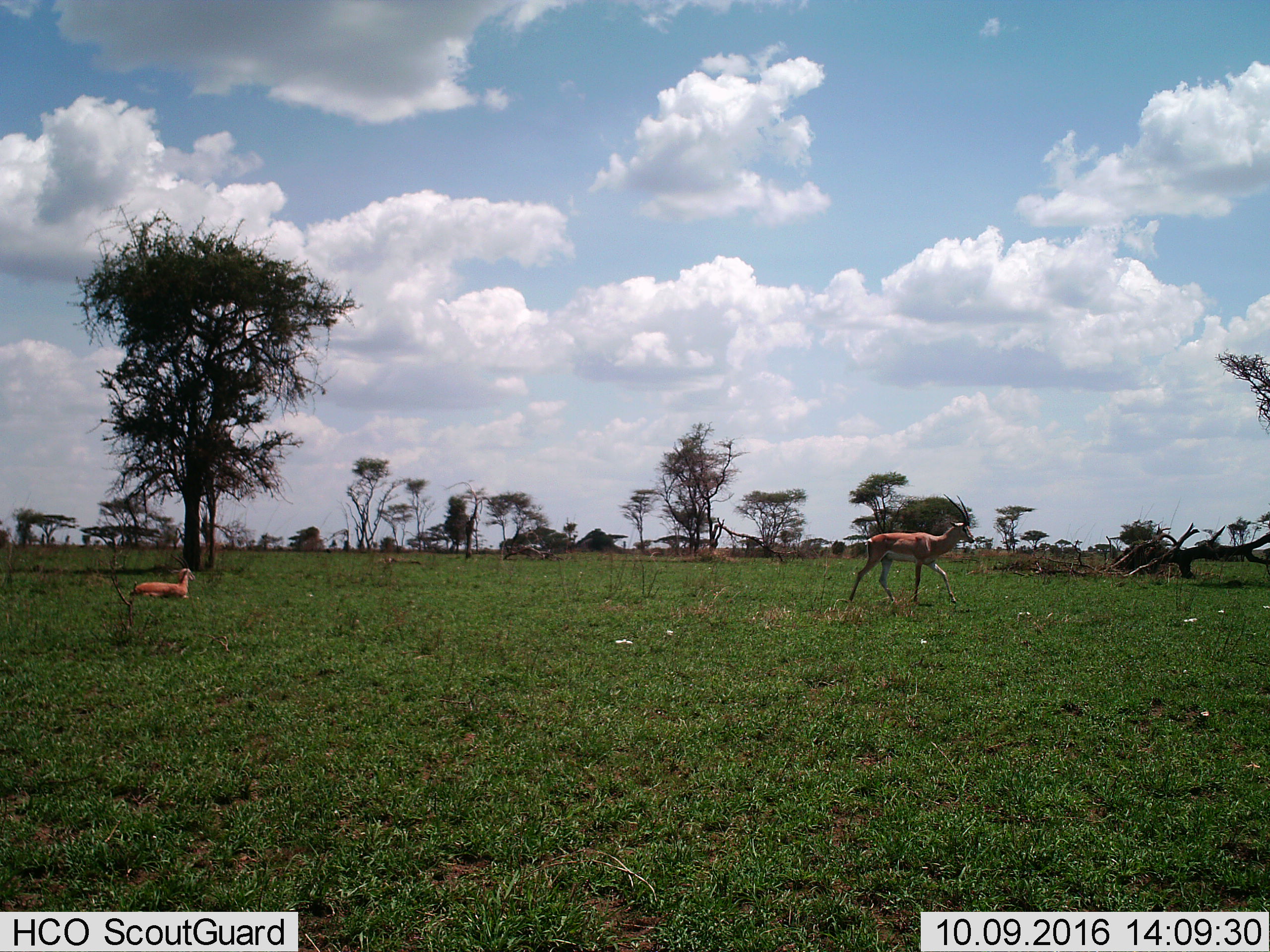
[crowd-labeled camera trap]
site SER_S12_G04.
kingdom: Animalia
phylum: Chordata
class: Mammalia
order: Artiodactyla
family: Bovidae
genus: Nanger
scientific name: Nanger granti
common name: grant's gazelle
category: gazellegrants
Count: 2.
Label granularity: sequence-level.